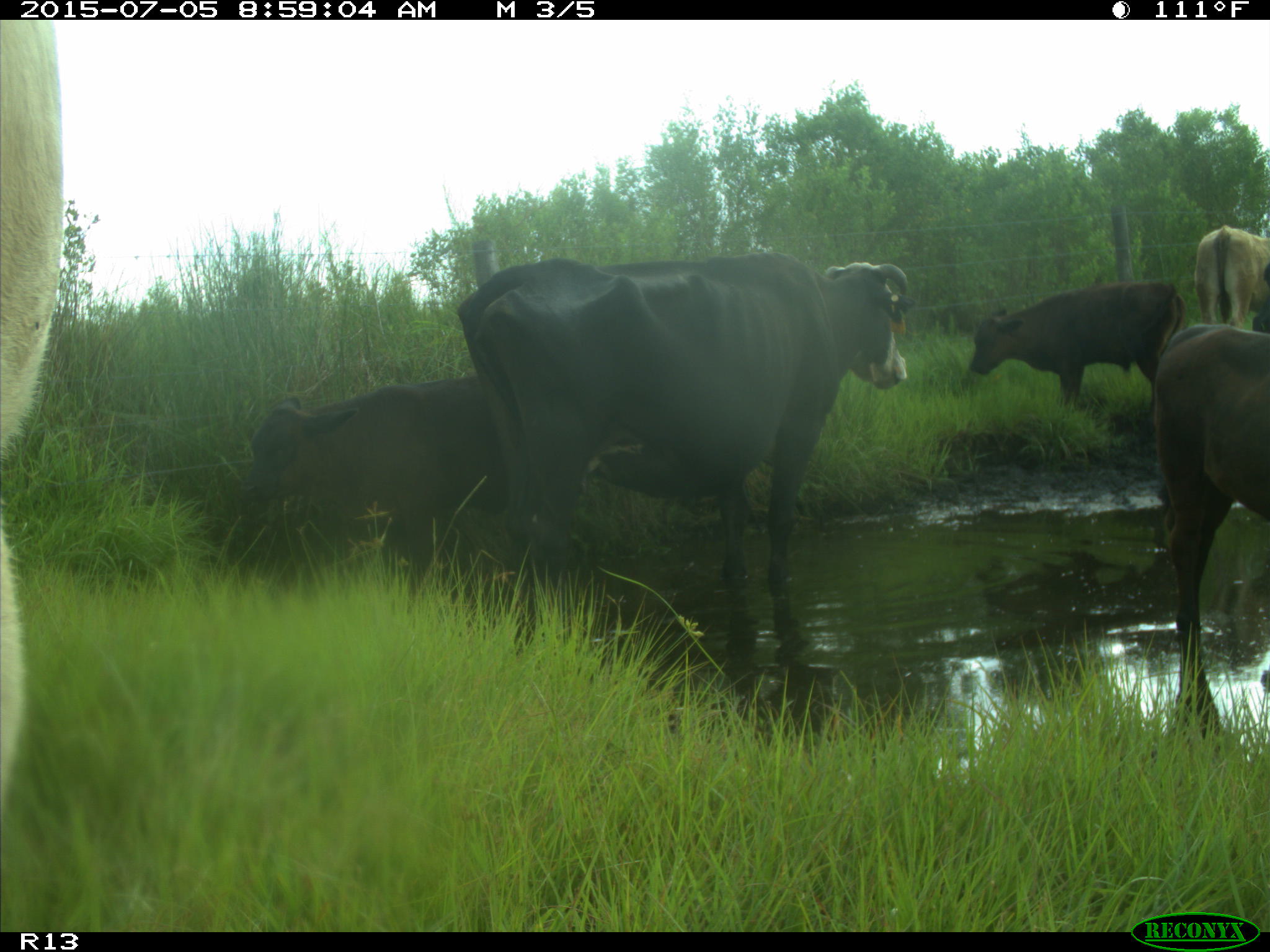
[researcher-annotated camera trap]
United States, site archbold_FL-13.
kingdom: Animalia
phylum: Chordata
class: Mammalia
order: Artiodactyla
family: Bovidae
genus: Bos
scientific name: Bos taurus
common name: domestic cow